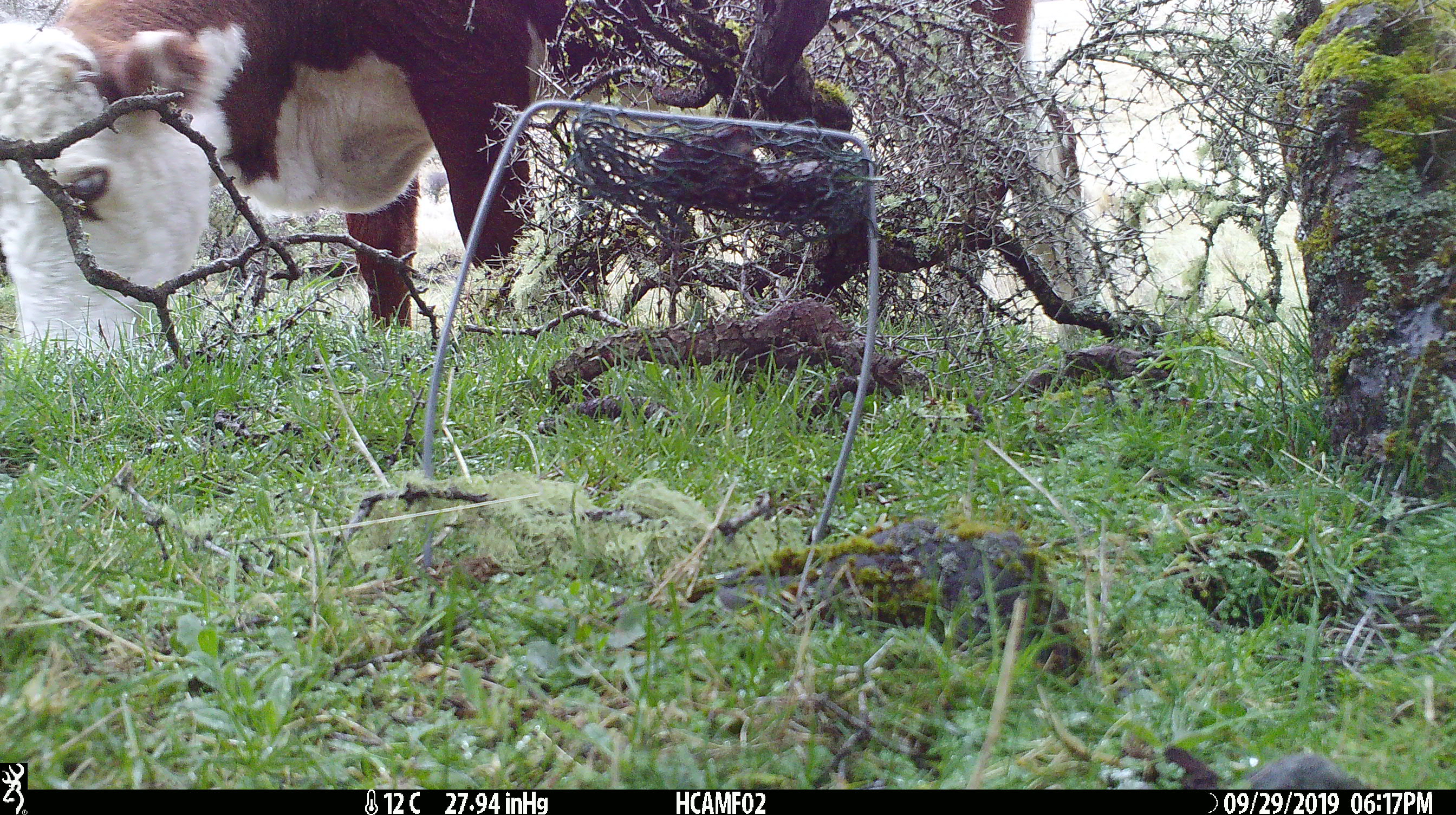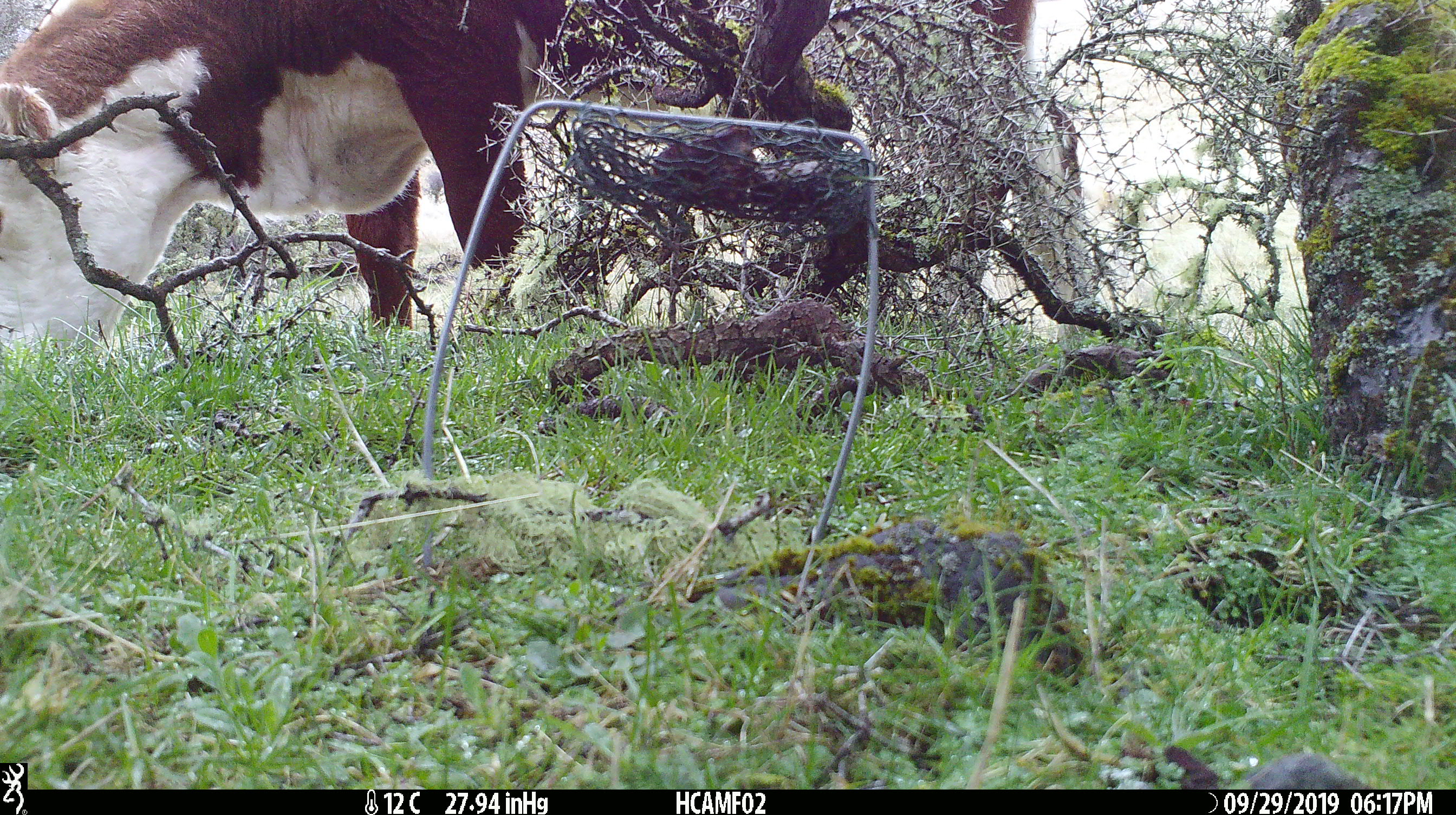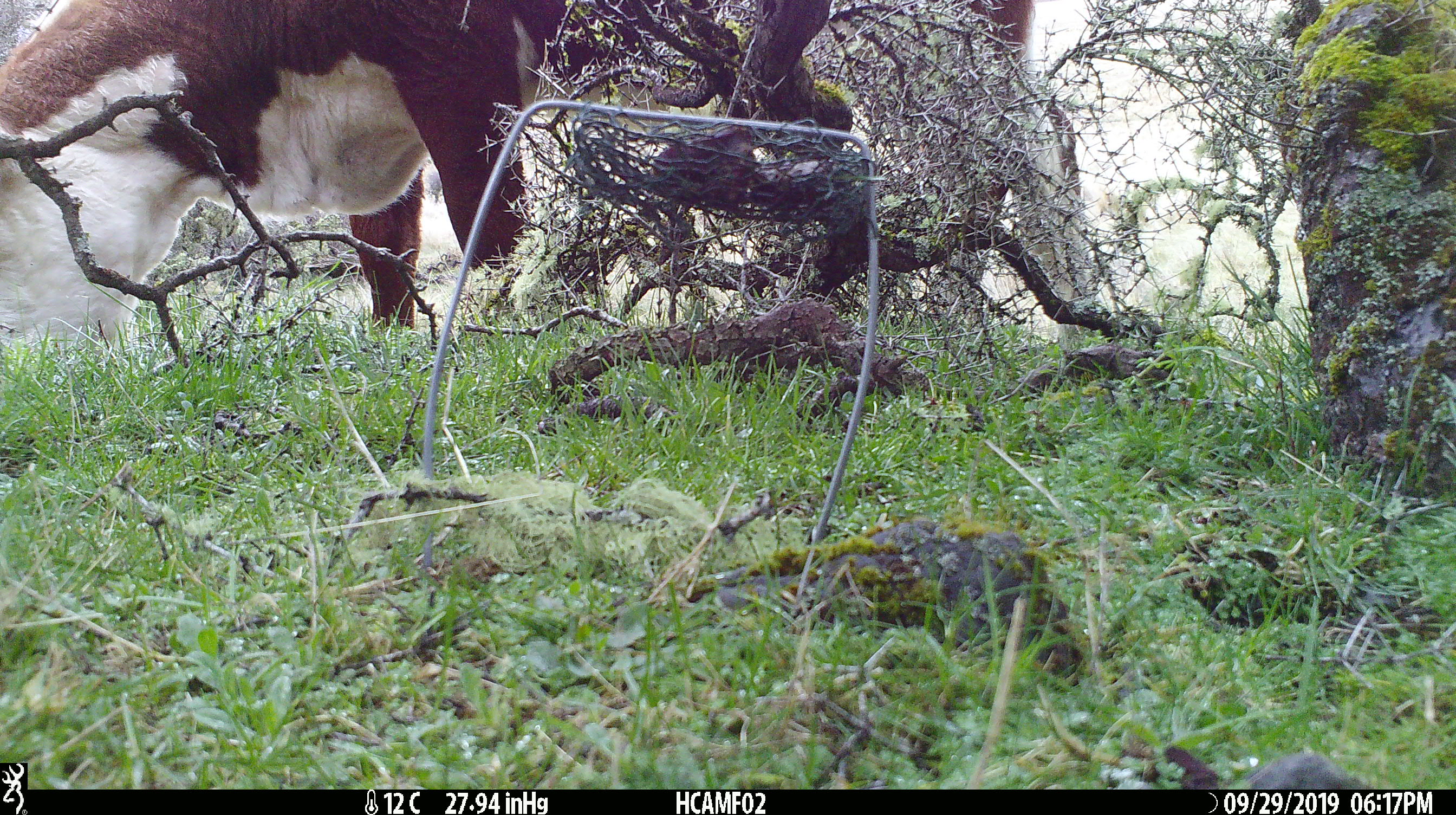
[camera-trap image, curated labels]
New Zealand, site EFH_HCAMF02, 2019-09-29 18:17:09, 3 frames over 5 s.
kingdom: Animalia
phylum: Chordata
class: Mammalia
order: Artiodactyla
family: Bovidae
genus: Bos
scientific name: Bos taurus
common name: domestic cow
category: cow